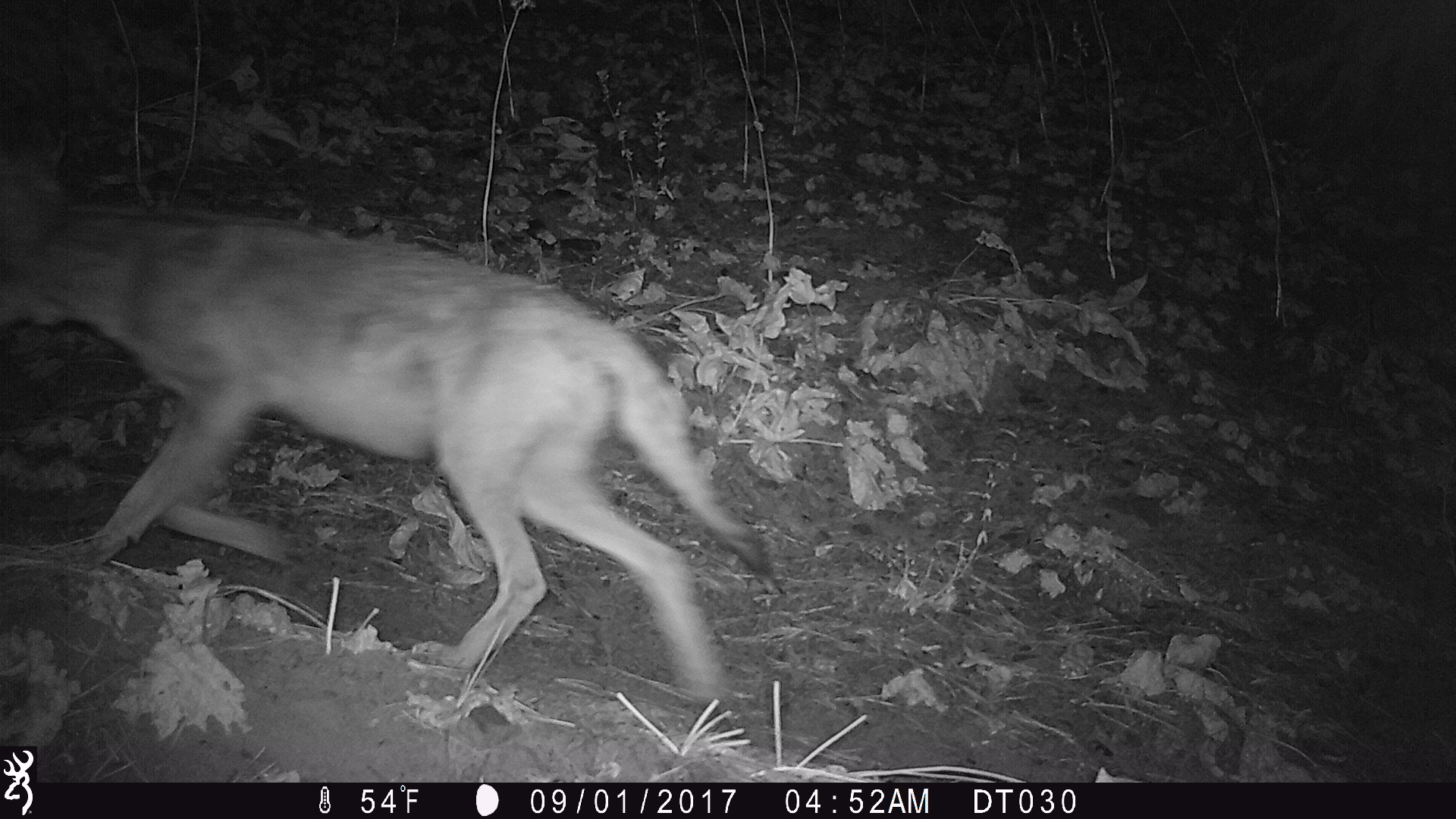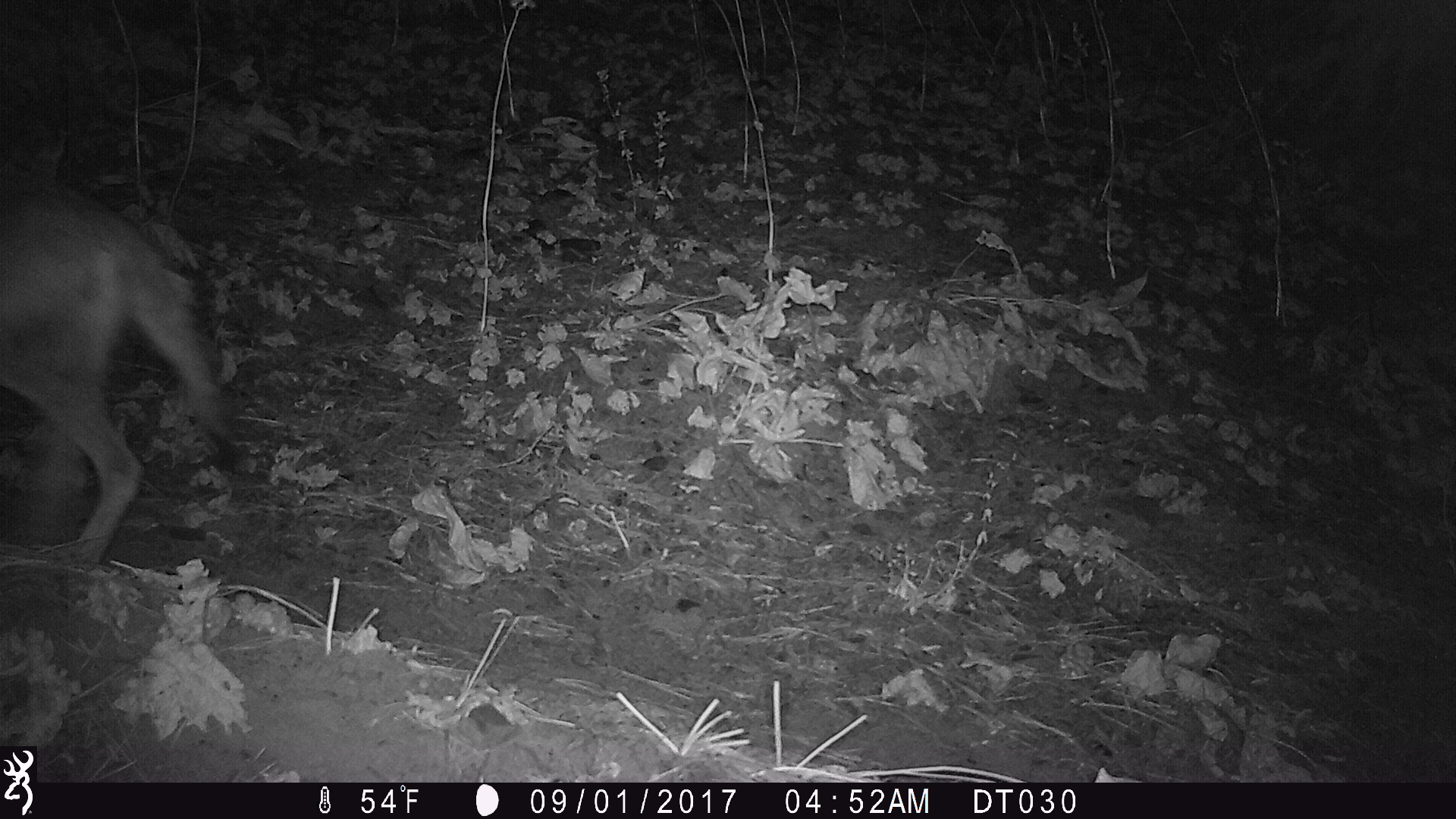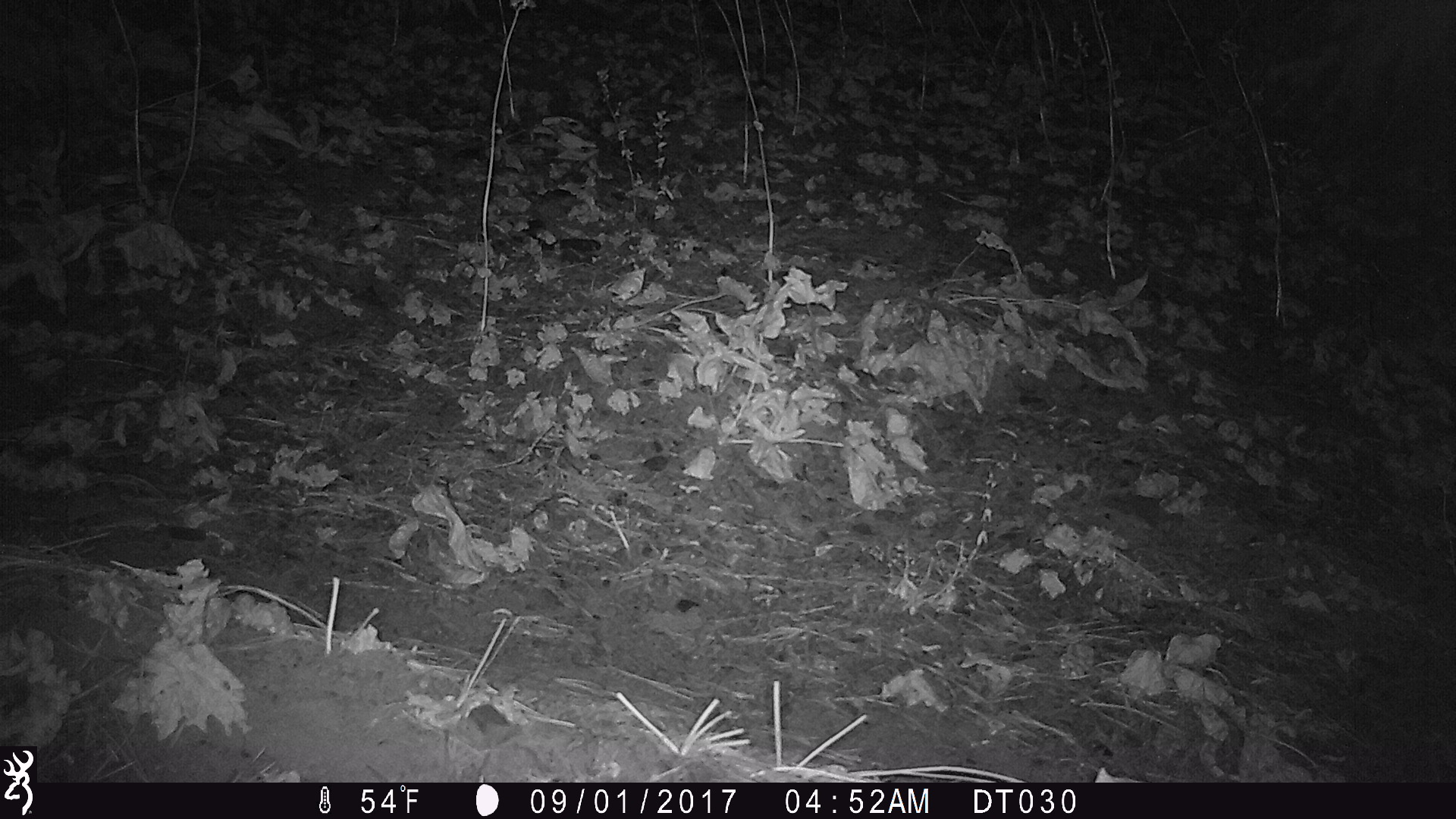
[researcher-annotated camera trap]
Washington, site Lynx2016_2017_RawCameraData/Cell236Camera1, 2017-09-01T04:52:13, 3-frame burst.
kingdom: Animalia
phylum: Chordata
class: Mammalia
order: Carnivora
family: Canidae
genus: Canis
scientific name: Canis latrans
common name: coyote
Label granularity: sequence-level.